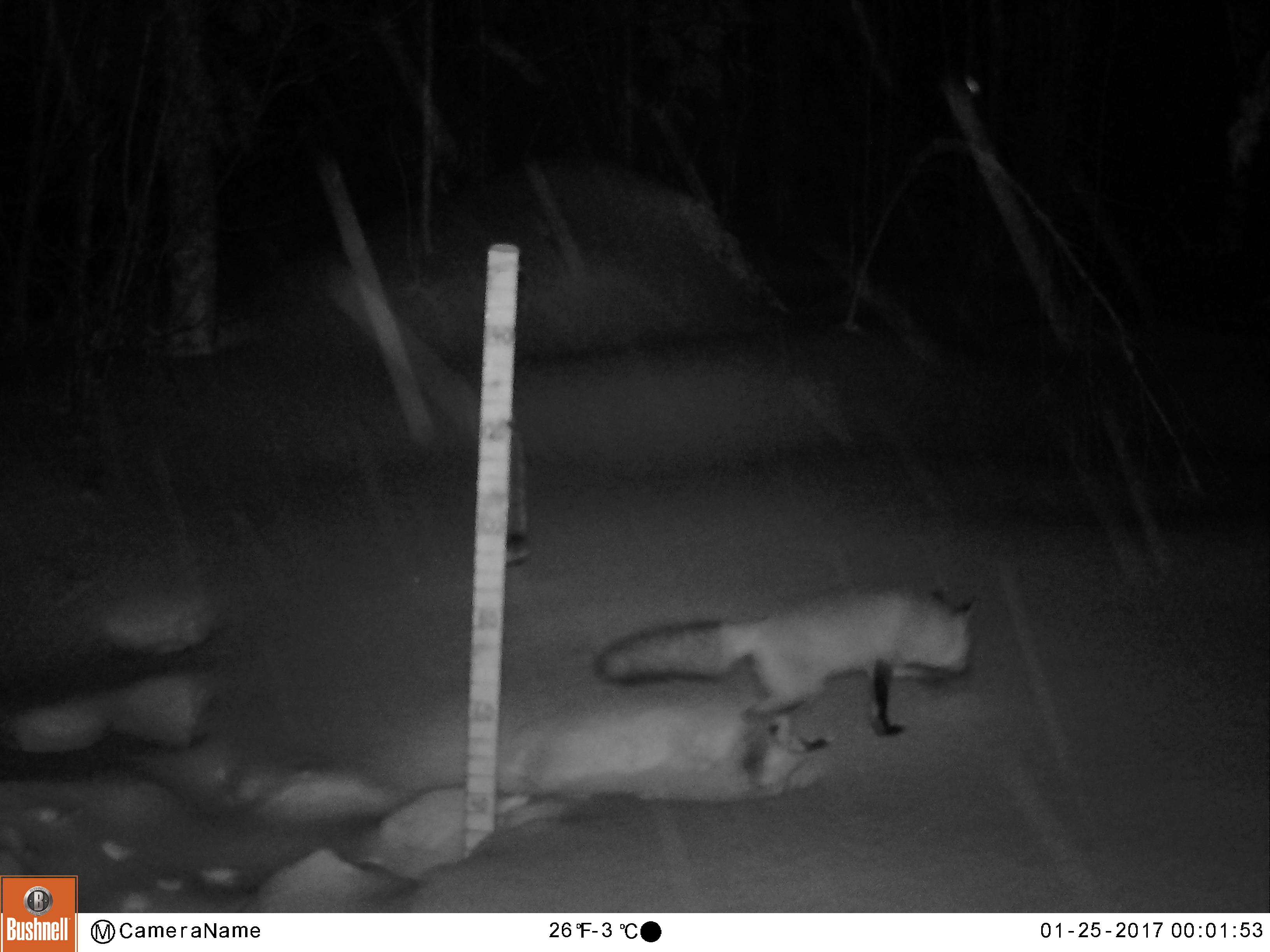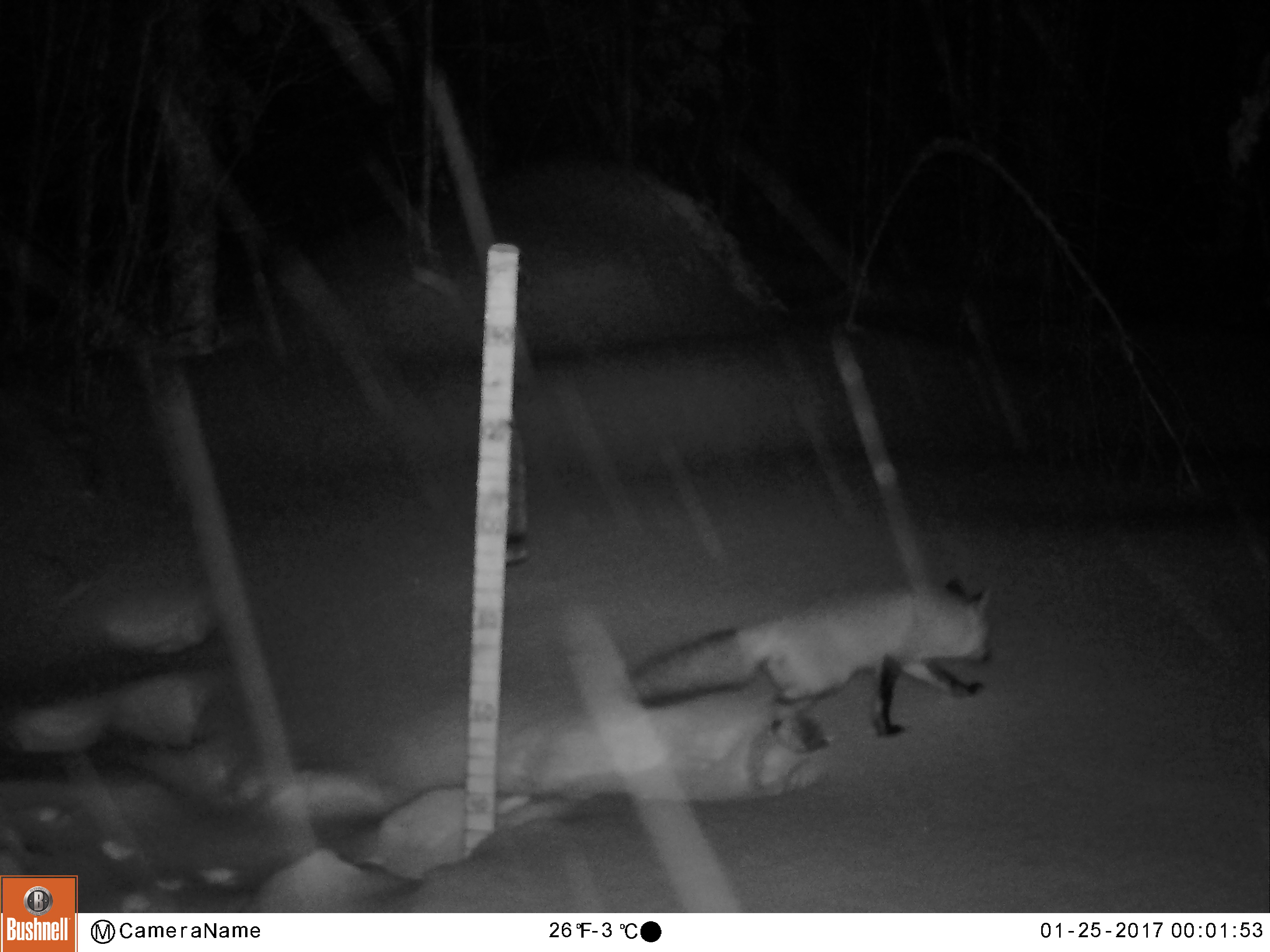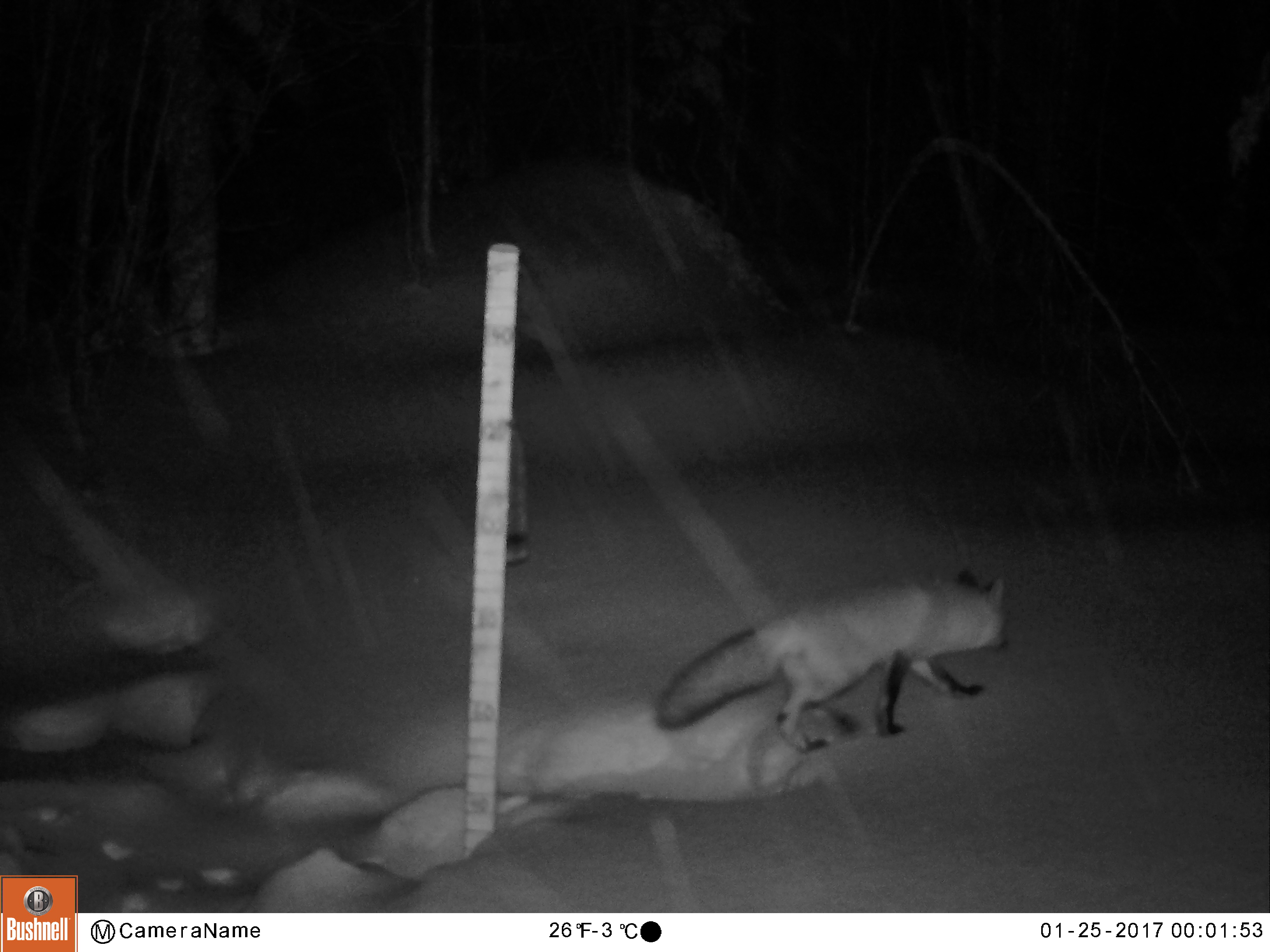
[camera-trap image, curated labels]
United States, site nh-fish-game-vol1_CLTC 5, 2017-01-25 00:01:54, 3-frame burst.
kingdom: Animalia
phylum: Chordata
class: Mammalia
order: Carnivora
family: Canidae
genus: Vulpes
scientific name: Vulpes vulpes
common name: red fox